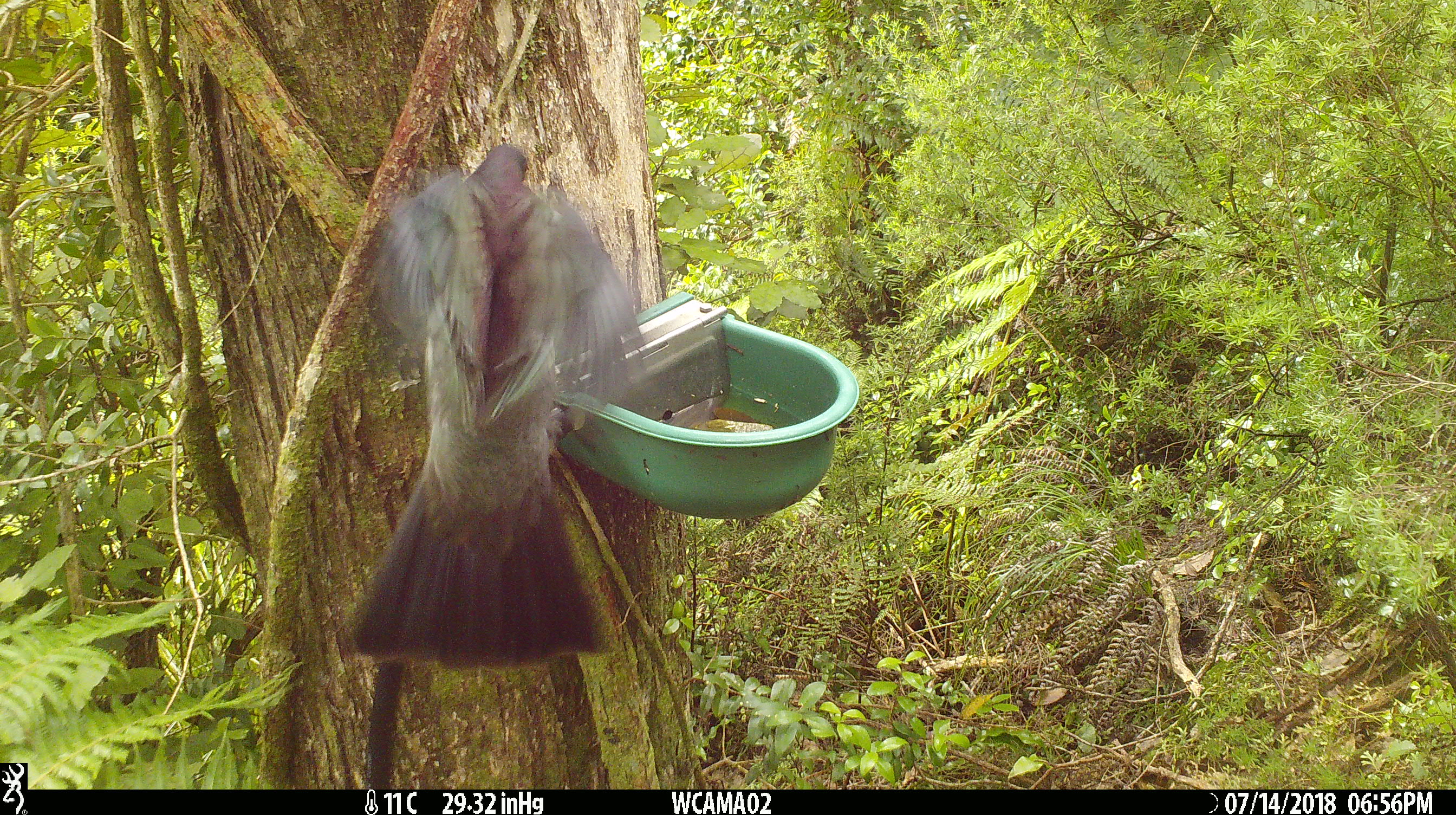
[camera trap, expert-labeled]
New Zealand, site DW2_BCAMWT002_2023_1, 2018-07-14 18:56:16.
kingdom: Animalia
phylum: Chordata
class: Aves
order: Columbiformes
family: Columbidae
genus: Hemiphaga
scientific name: Hemiphaga novaeseelandiae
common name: new zealand pigeon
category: kereru